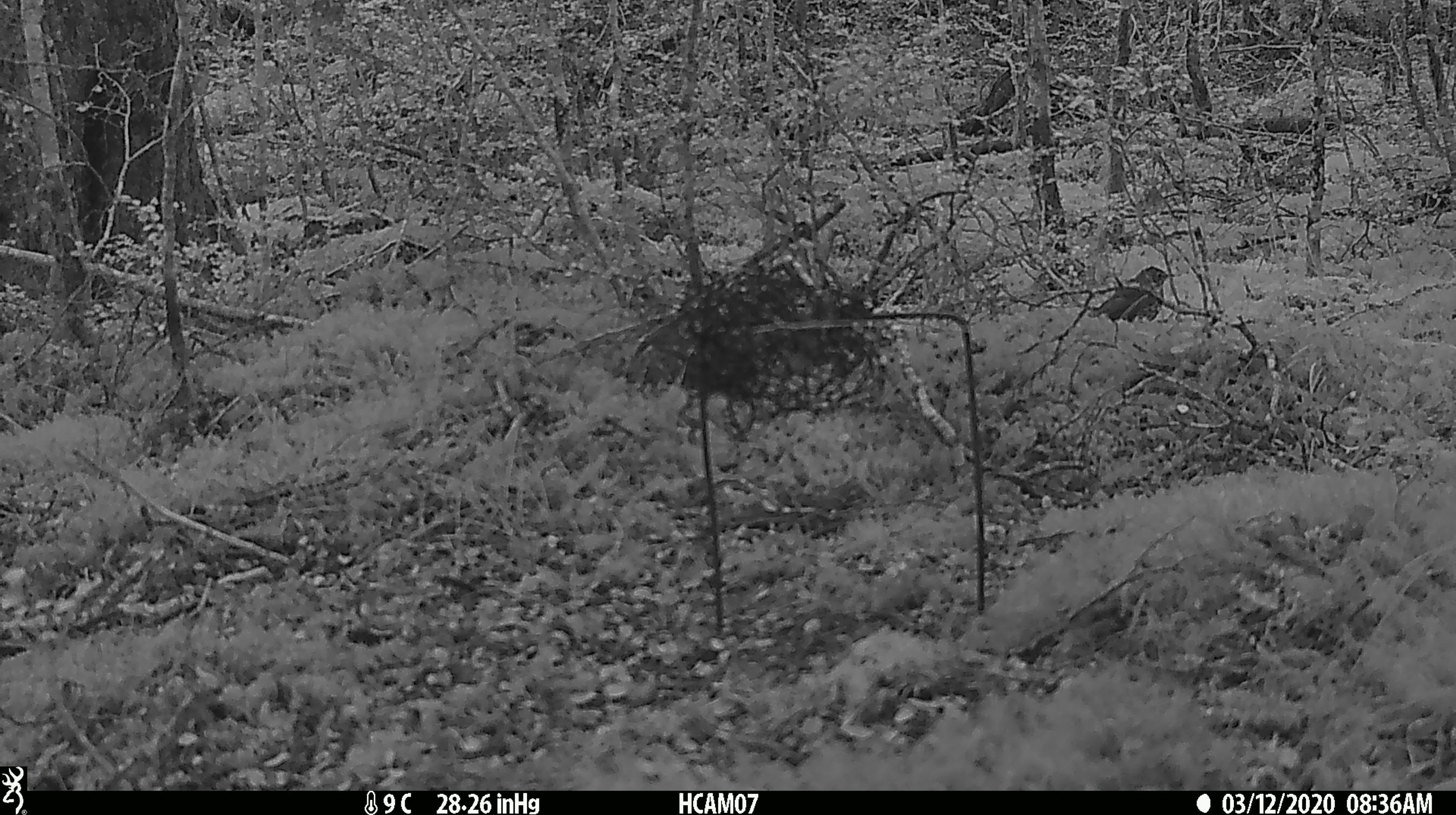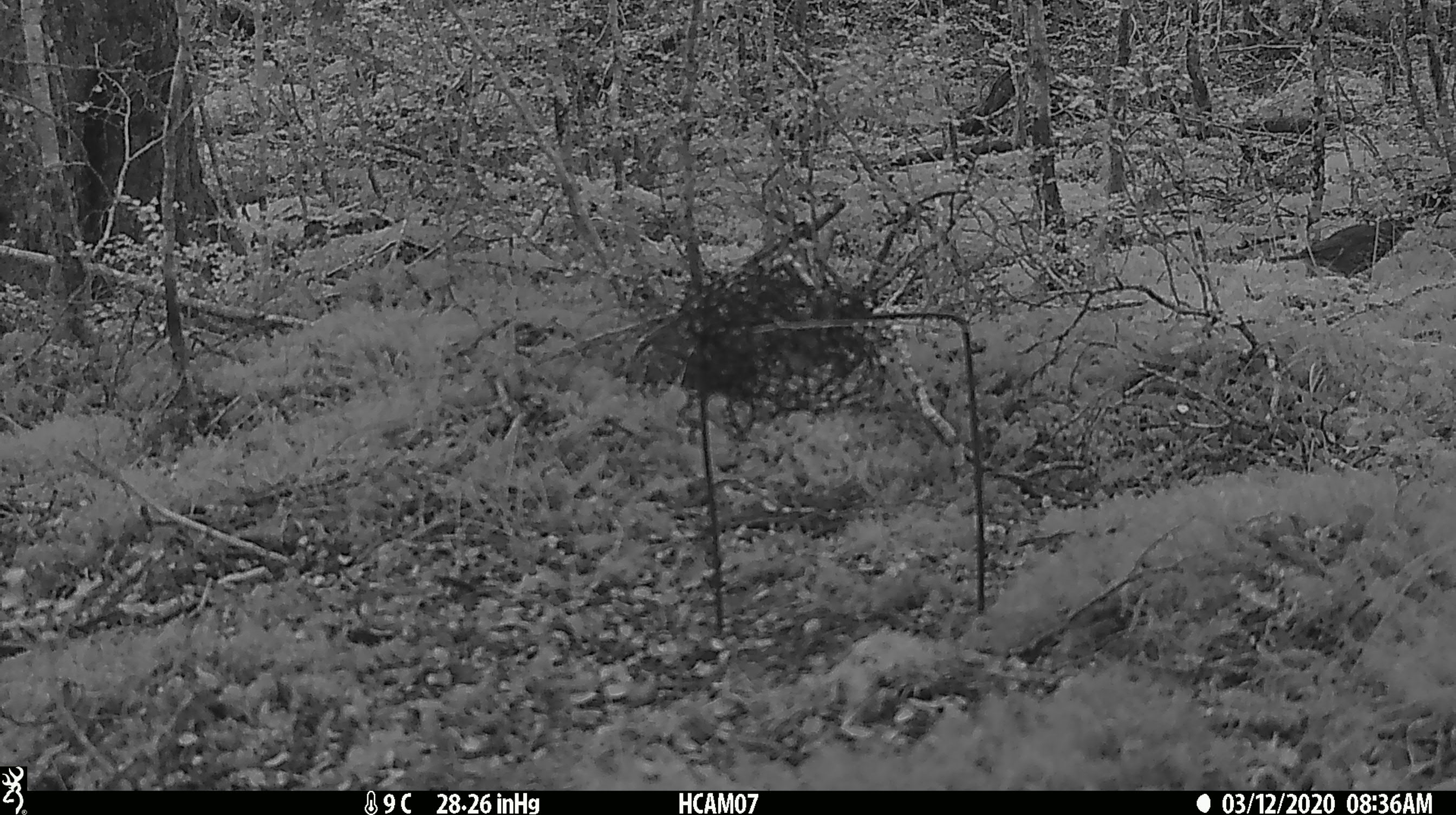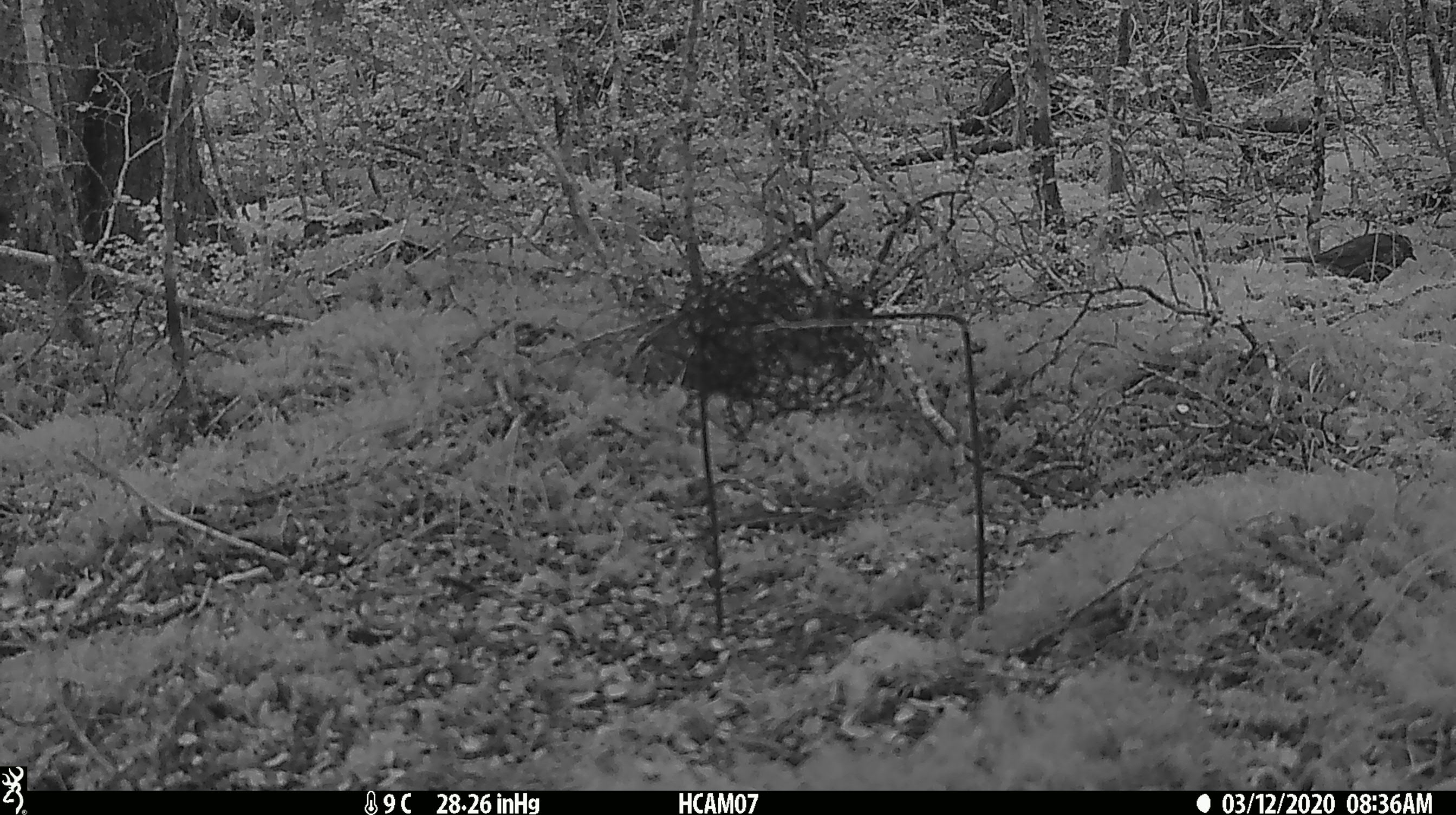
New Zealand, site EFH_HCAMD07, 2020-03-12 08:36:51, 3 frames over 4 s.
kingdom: Animalia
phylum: Chordata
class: Aves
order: Passeriformes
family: Turdidae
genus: Turdus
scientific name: Turdus philomelos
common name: song thrush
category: thrush